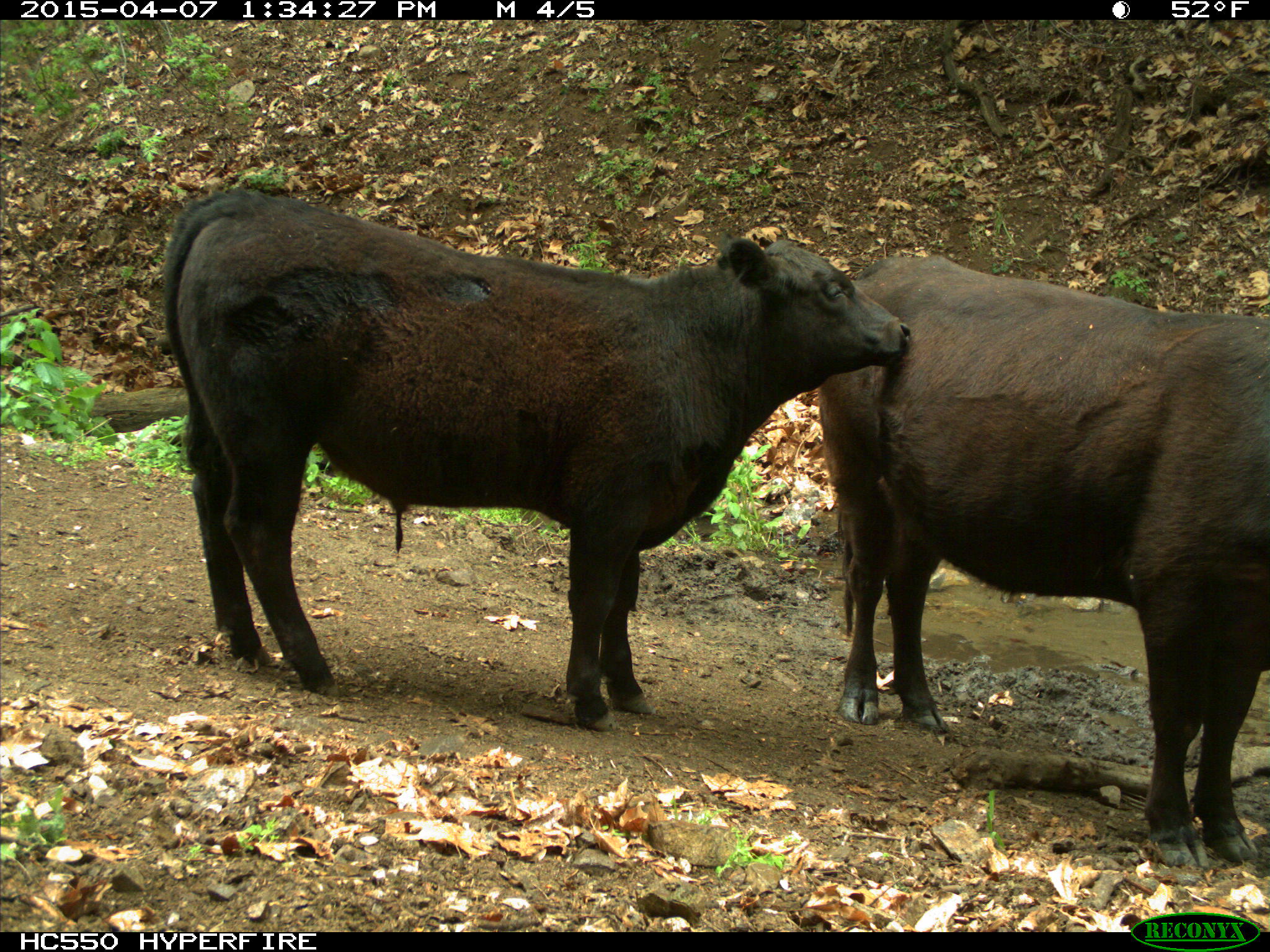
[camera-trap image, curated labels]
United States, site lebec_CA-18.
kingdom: Animalia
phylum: Chordata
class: Mammalia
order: Artiodactyla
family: Bovidae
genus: Bos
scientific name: Bos taurus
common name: domestic cow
Bos taurus (domestic cow).